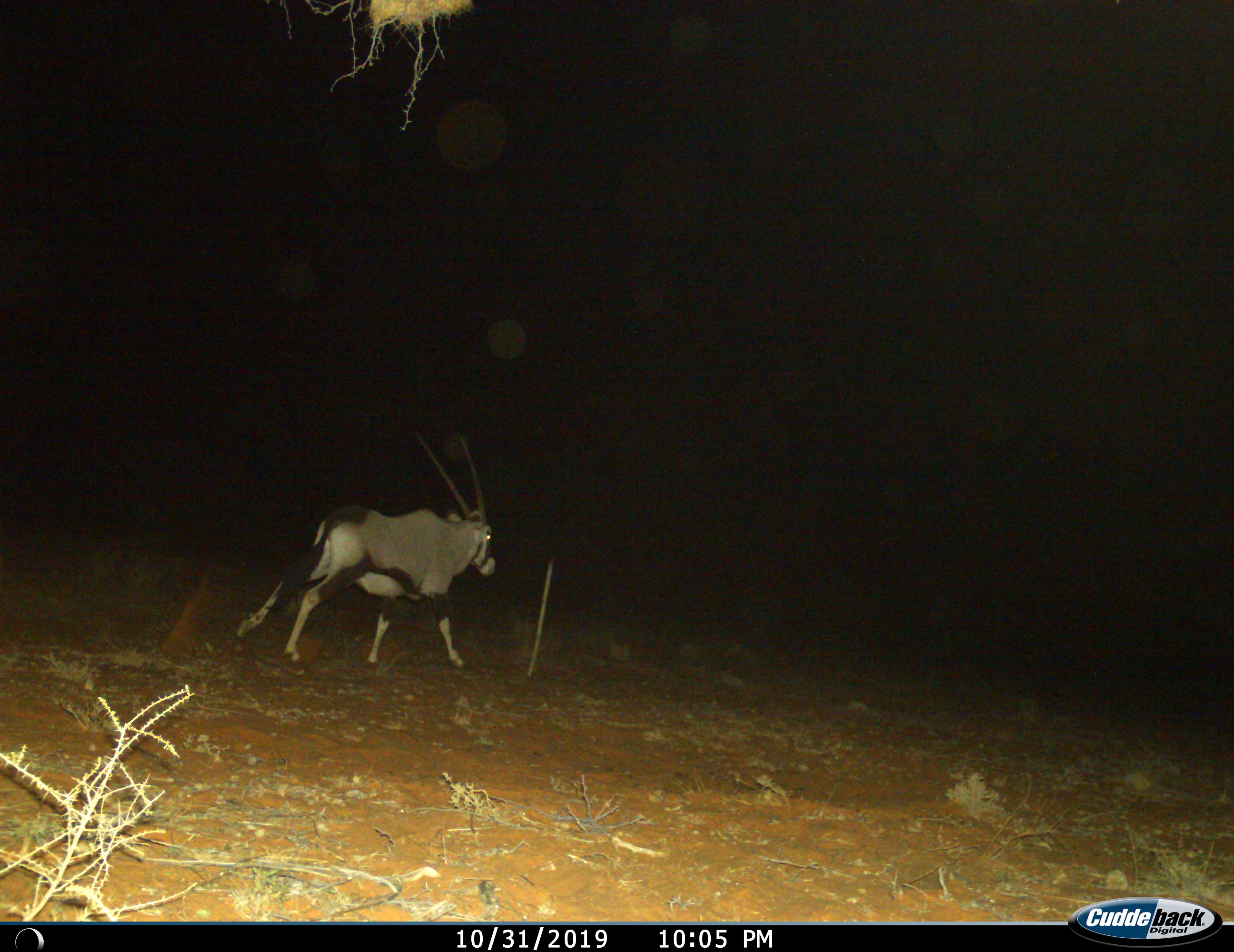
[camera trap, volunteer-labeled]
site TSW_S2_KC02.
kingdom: Animalia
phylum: Chordata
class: Mammalia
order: Artiodactyla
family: Bovidae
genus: Oryx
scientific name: Oryx gazella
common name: gemsbok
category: oryx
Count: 1.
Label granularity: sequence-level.